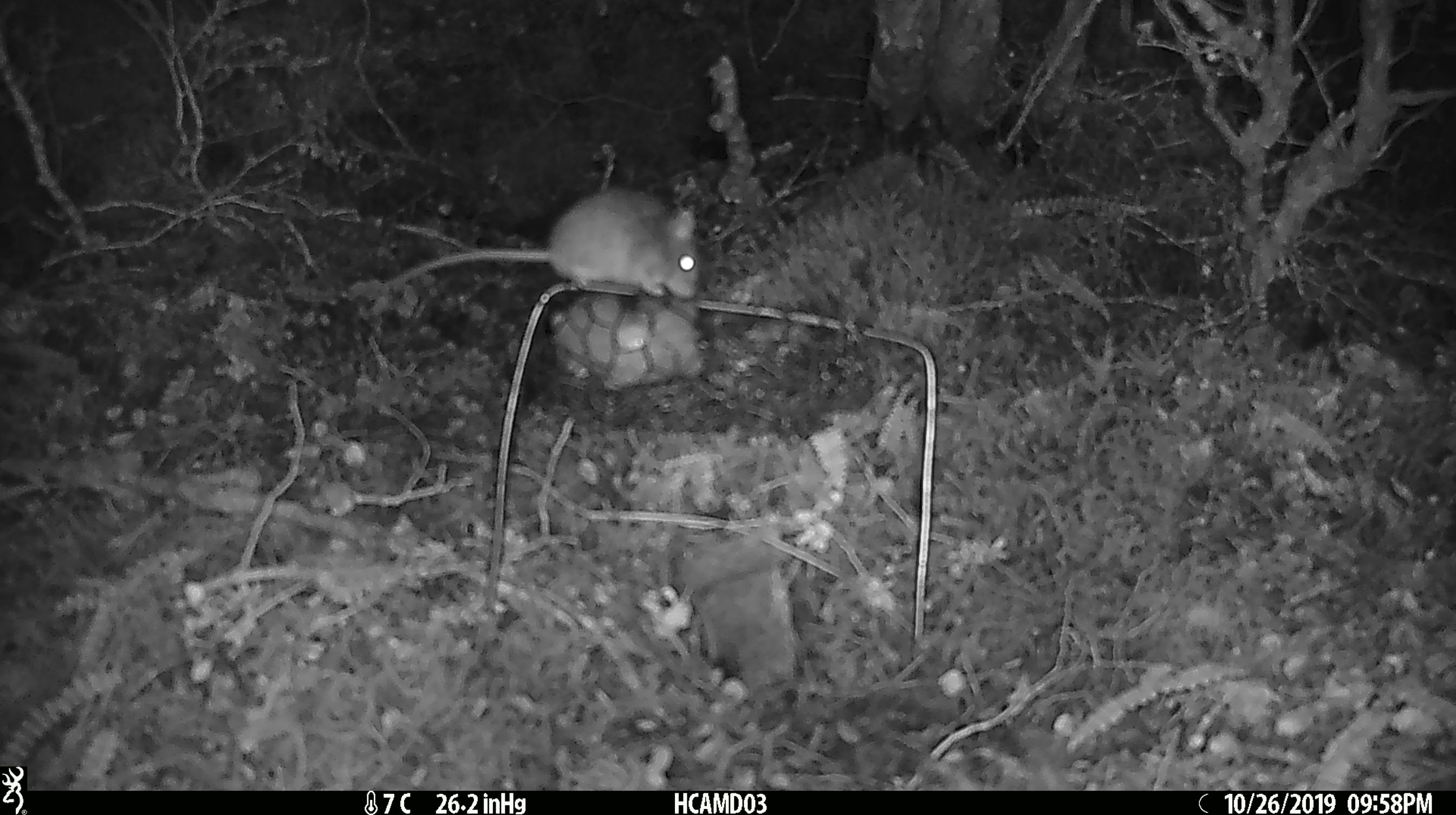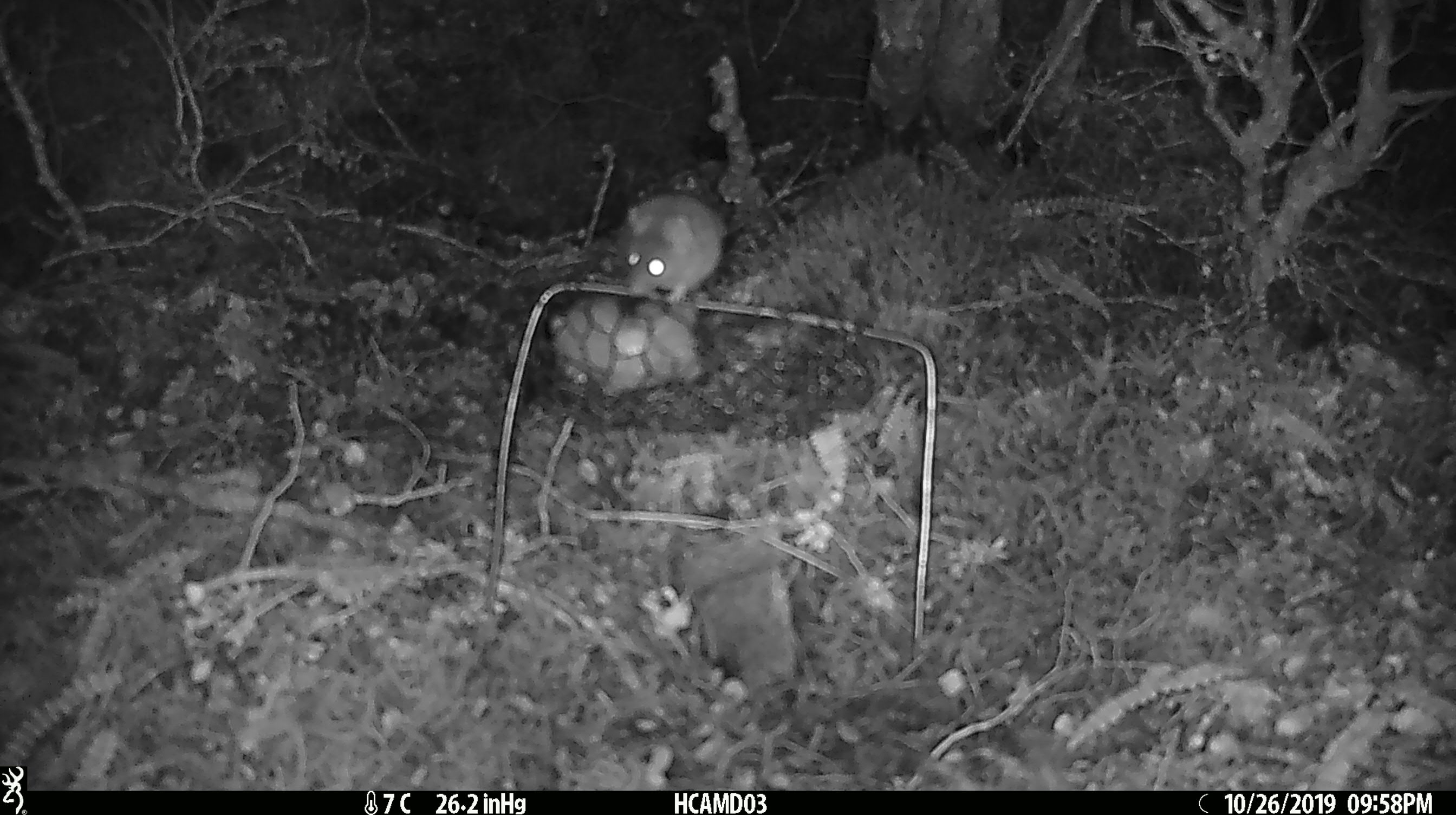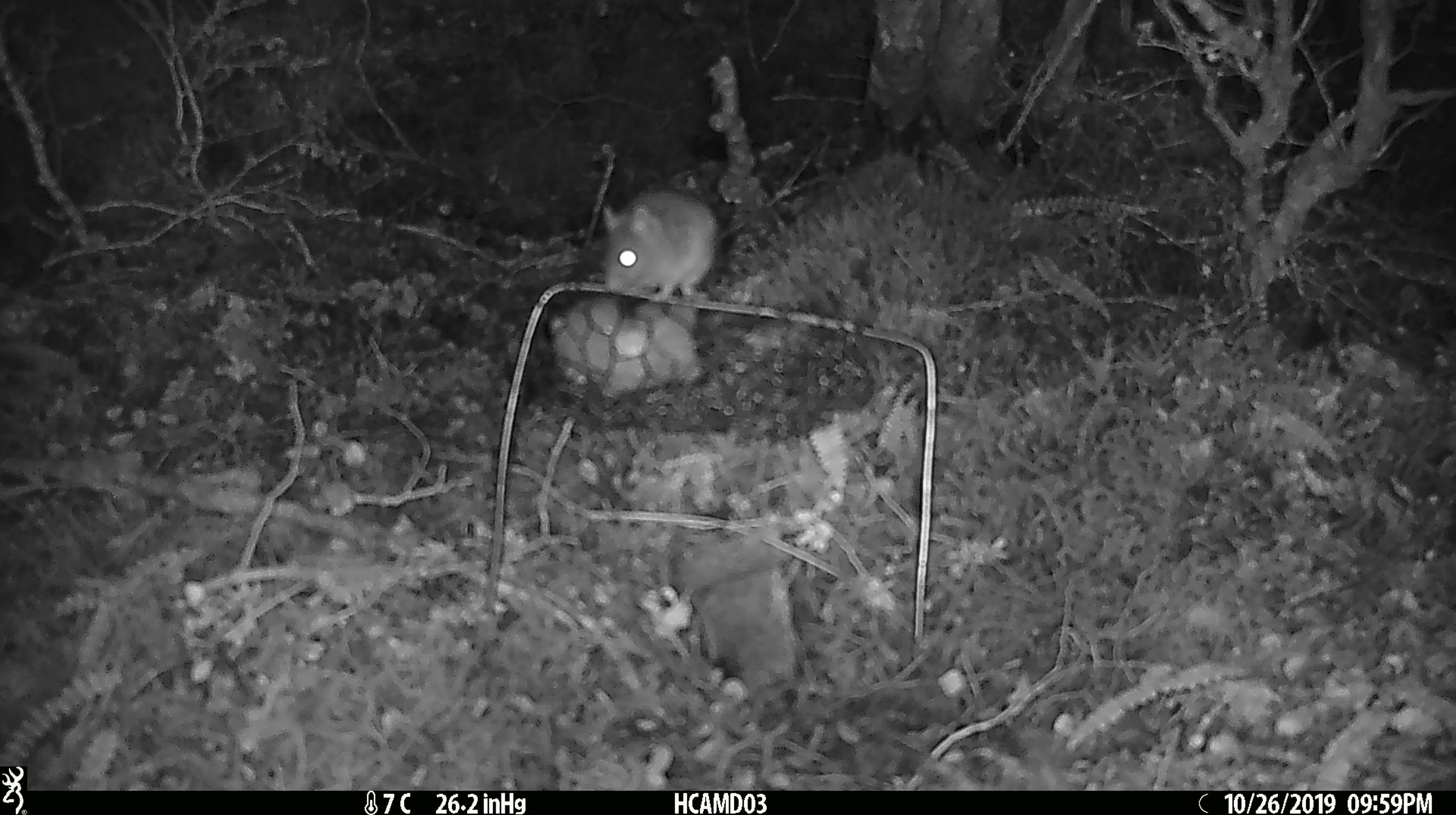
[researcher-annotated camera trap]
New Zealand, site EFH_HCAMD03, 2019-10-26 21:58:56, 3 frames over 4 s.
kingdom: Animalia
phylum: Chordata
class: Mammalia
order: Rodentia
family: Muridae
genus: Mus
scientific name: Mus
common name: mouse